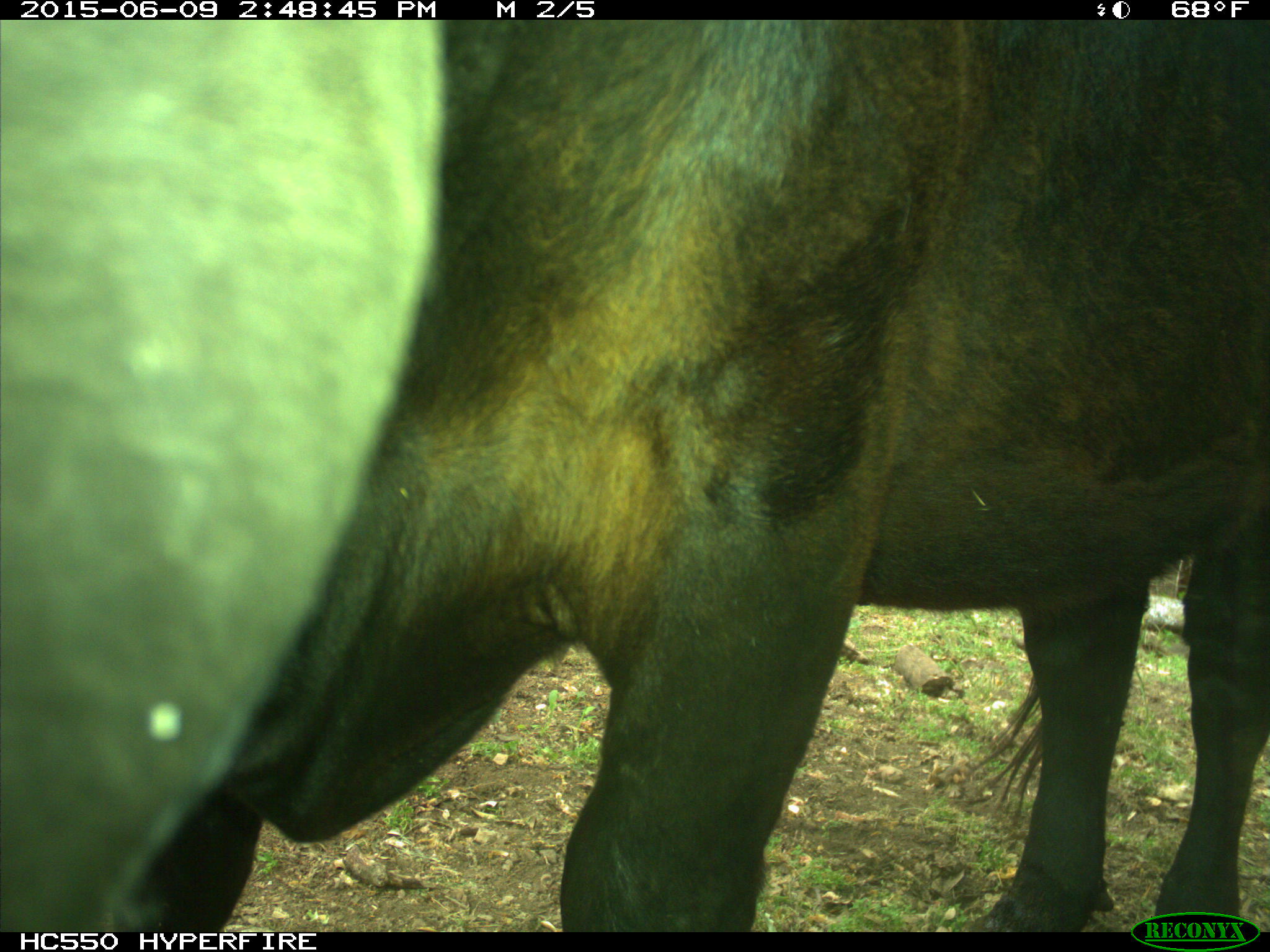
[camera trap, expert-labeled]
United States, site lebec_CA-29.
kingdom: Animalia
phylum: Chordata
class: Mammalia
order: Artiodactyla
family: Bovidae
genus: Bos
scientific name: Bos taurus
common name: domestic cow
Bos taurus (domestic cow).